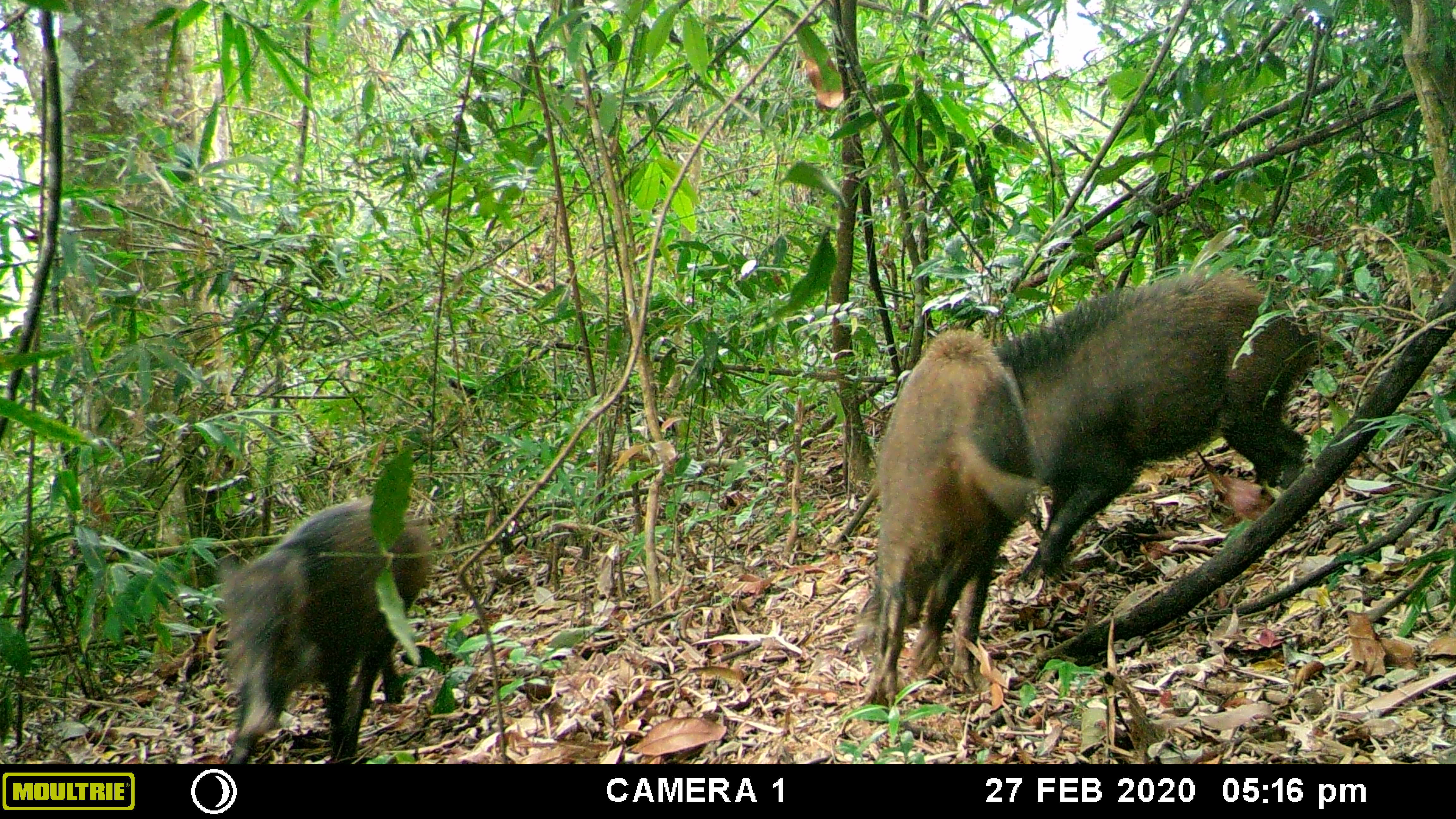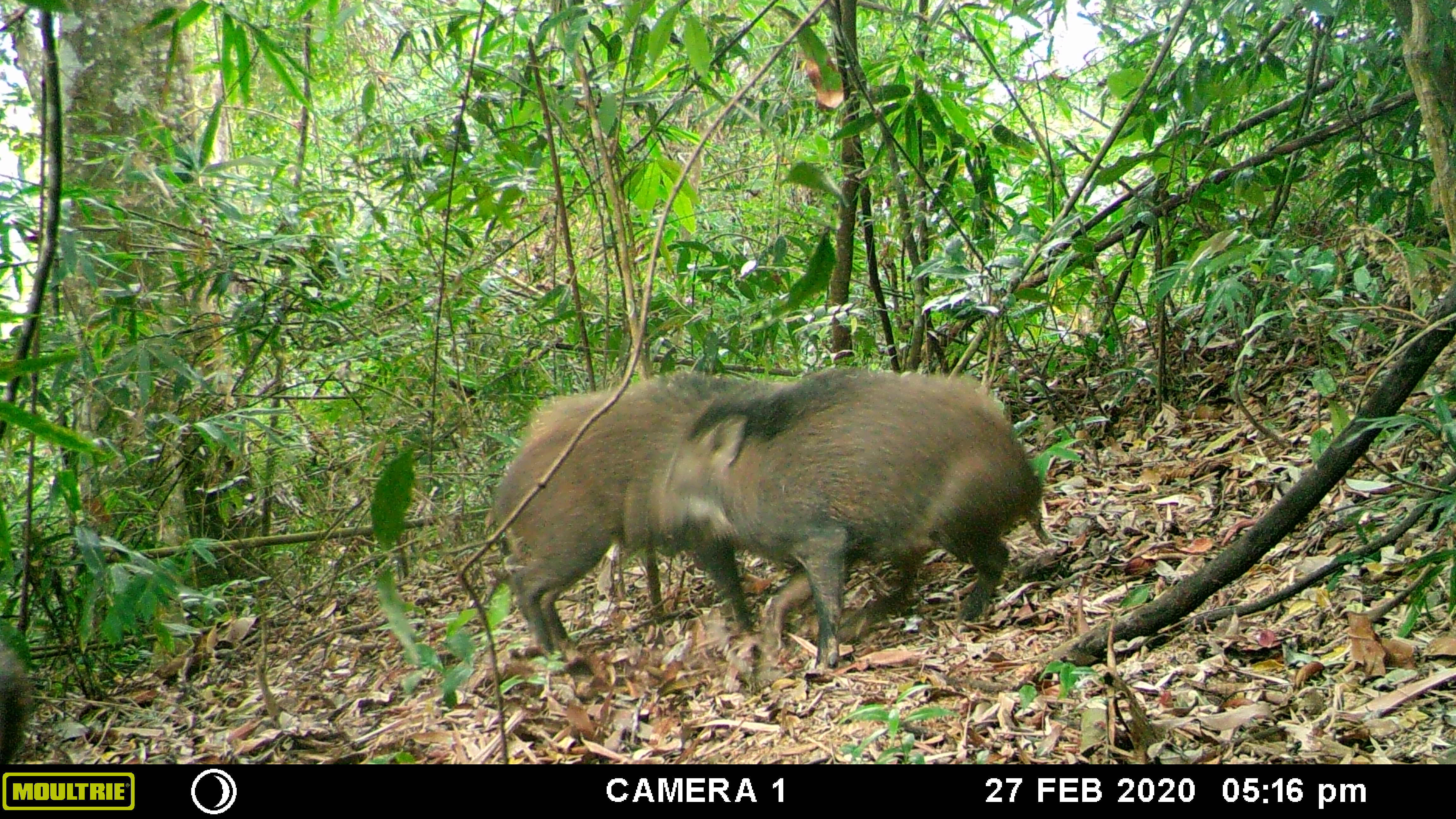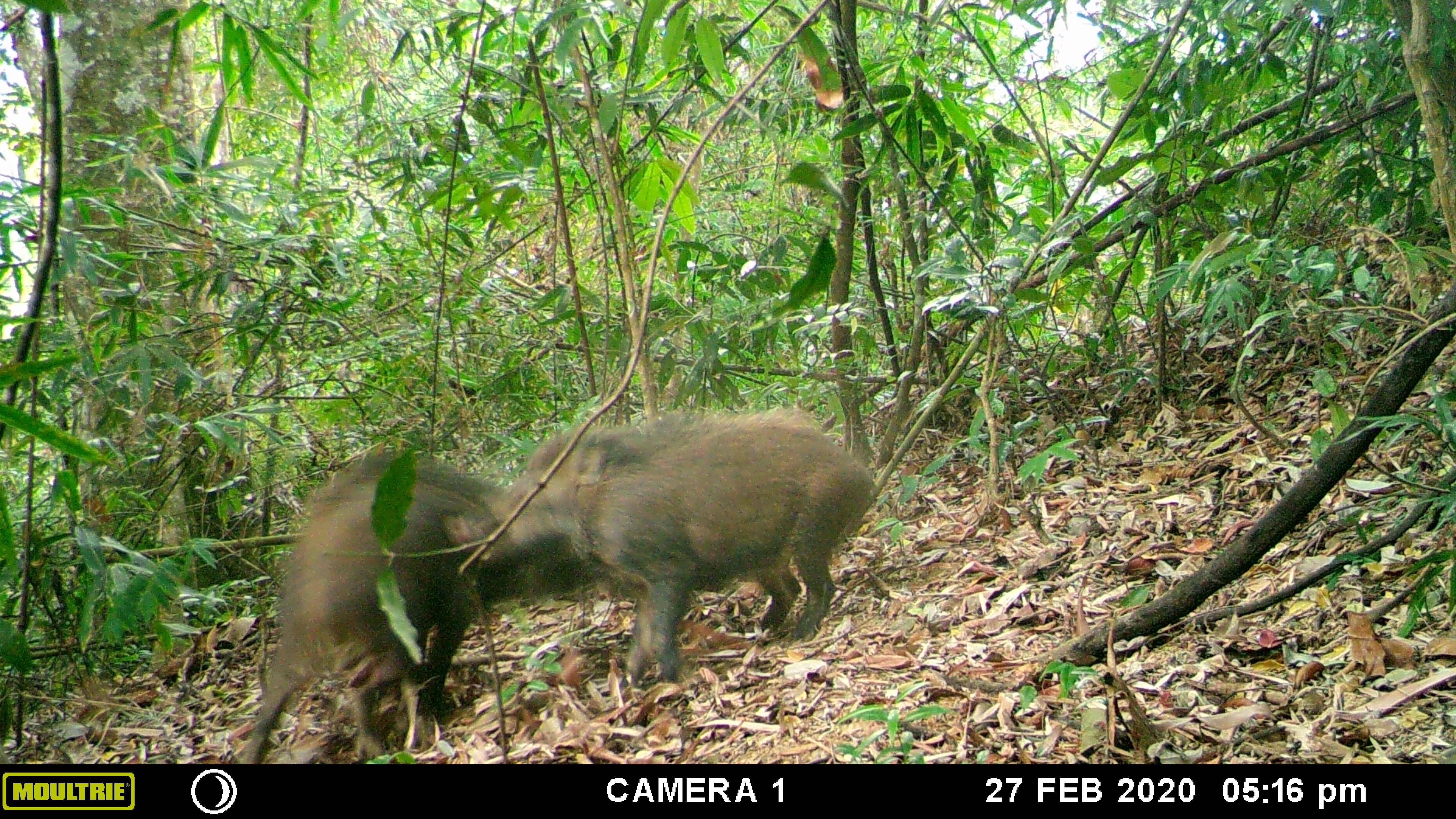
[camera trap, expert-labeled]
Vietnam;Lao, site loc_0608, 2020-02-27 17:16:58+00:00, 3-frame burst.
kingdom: Animalia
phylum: Chordata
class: Mammalia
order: Artiodactyla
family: Suidae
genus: Sus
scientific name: Sus scrofa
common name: eurasian wild pig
Eurasian wild pig (Sus scrofa). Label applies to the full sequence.